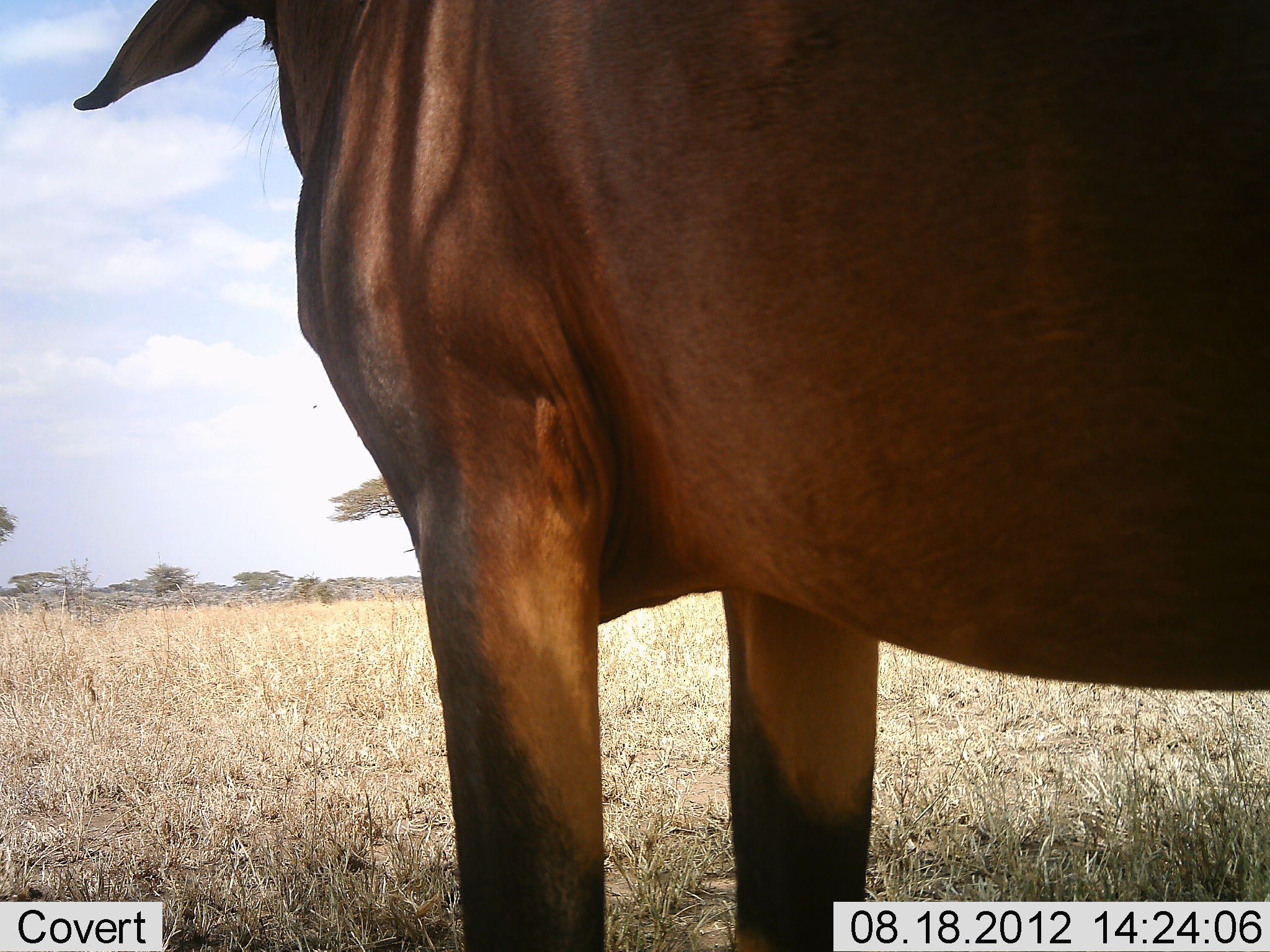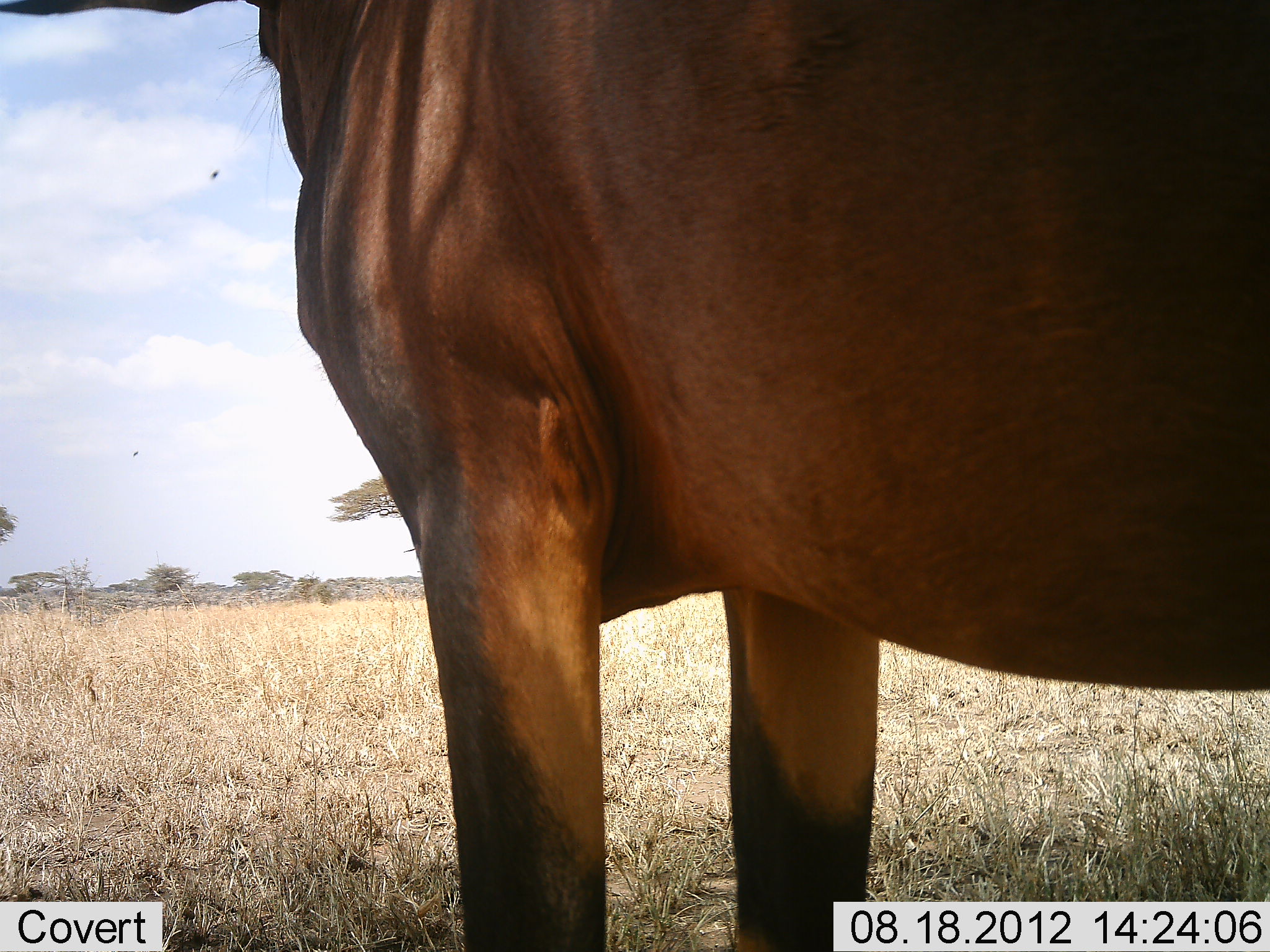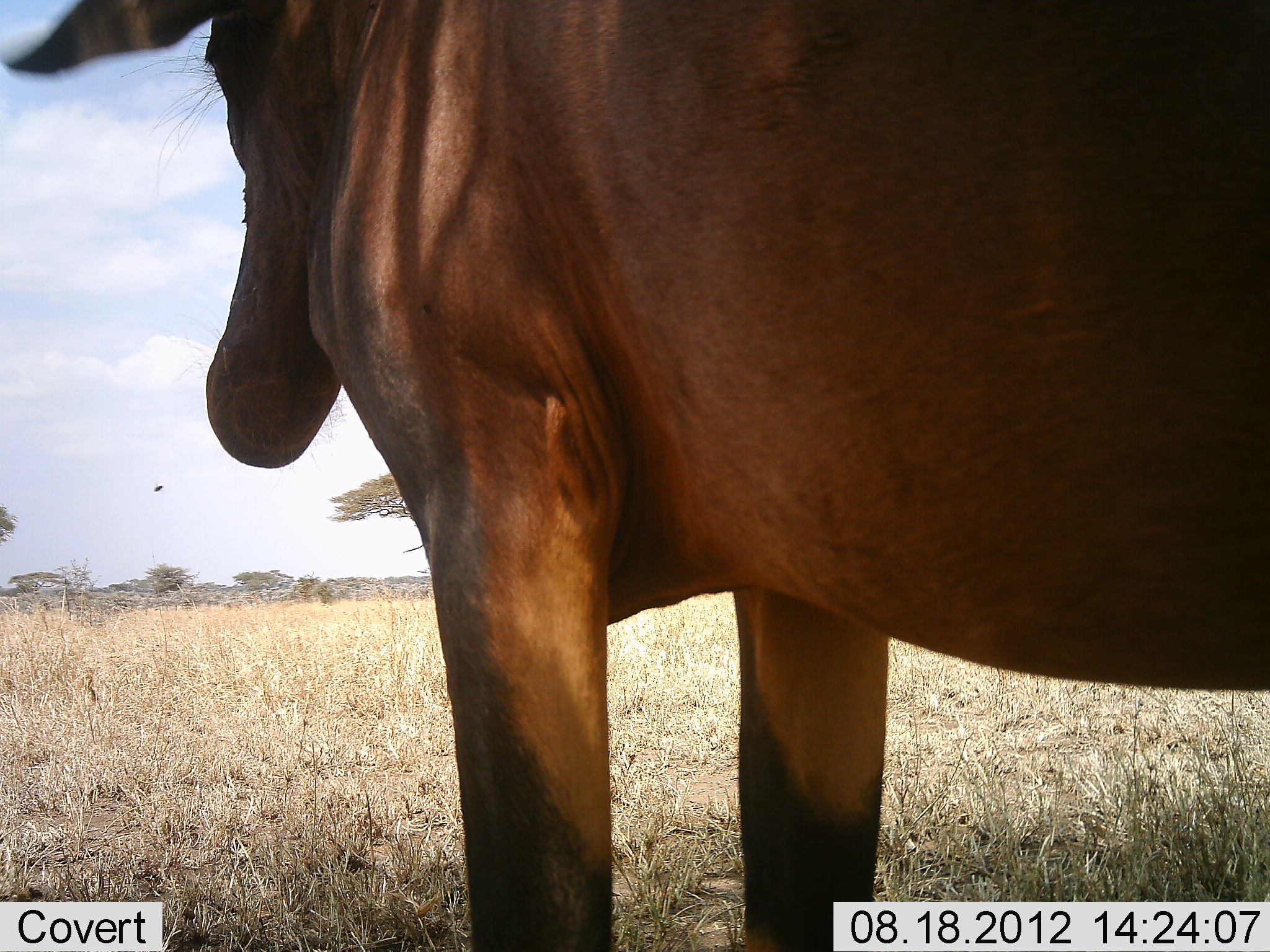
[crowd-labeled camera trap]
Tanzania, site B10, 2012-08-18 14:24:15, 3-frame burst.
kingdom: Animalia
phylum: Chordata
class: Mammalia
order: Artiodactyla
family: Bovidae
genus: Damaliscus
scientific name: Damaliscus lunatus jimela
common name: topi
Topi (Damaliscus lunatus jimela), count 1. Behavior (volunteer vote fractions): standing 100%, resting 0%, moving 0%, interacting 0%. Young present (vote fraction): 0%. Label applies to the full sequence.